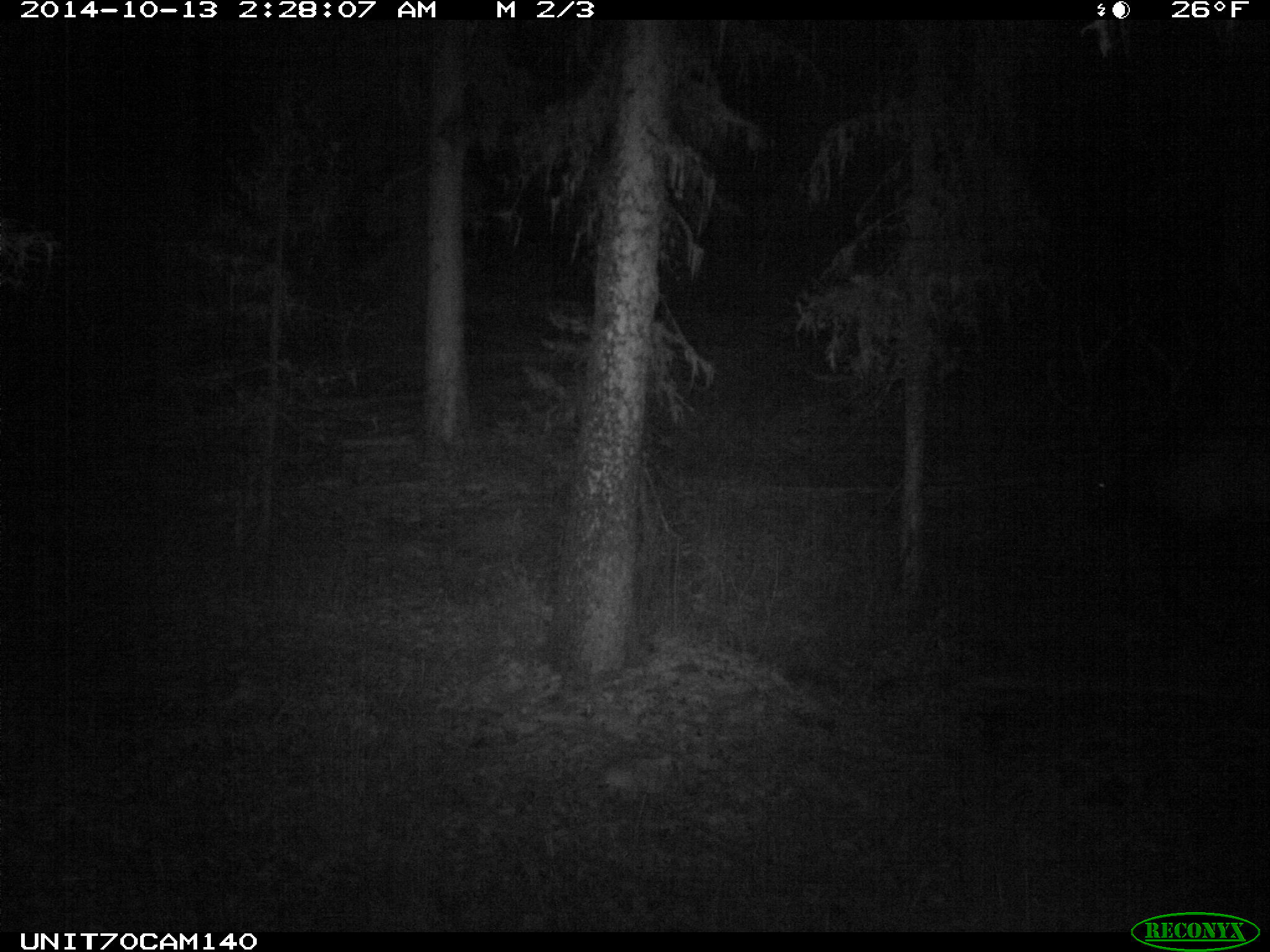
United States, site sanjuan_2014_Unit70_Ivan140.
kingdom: Animalia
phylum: Chordata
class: Mammalia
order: Artiodactyla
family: Cervidae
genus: Cervus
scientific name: Cervus elaphus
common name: red deer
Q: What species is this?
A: Cervus elaphus (red deer).